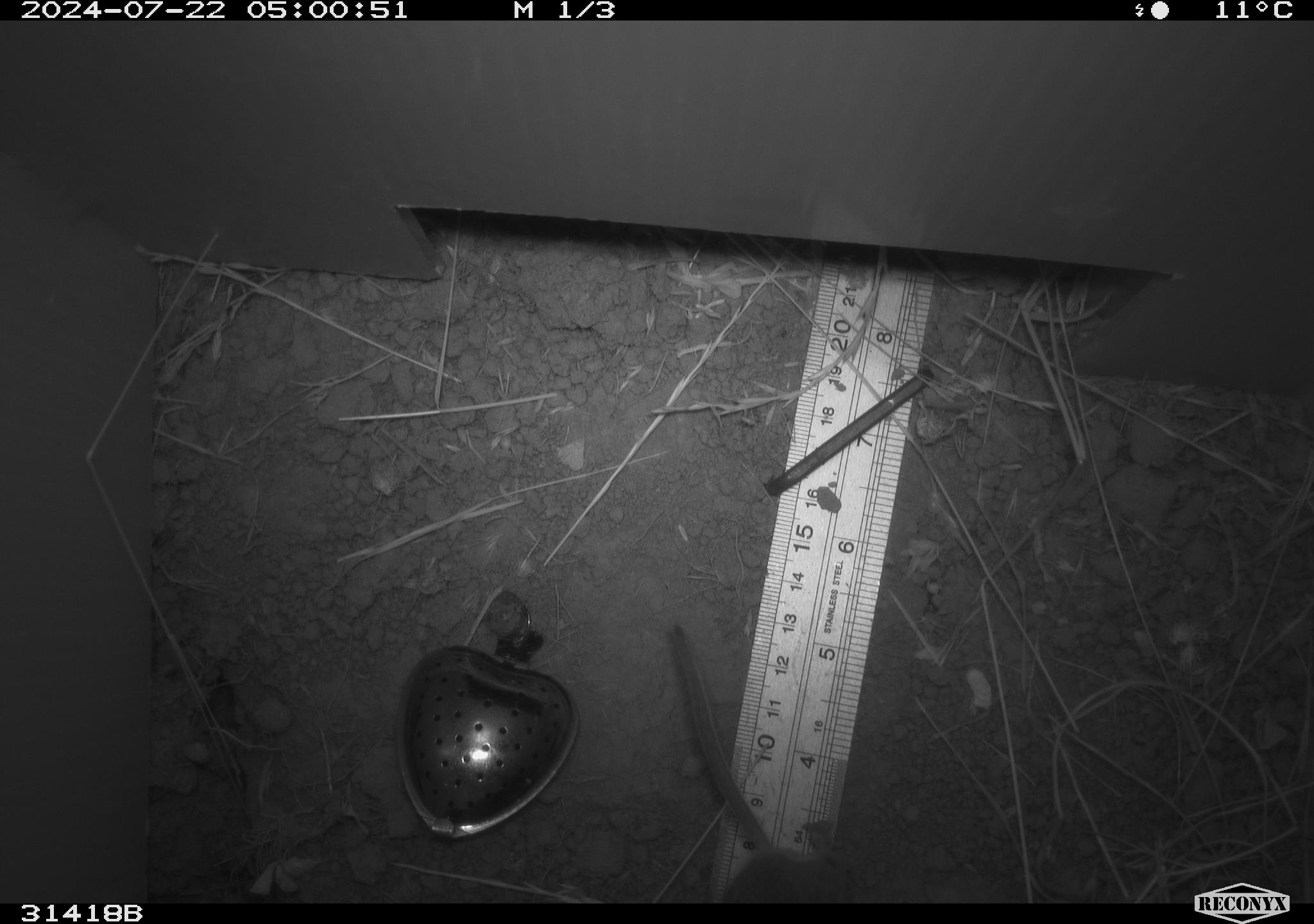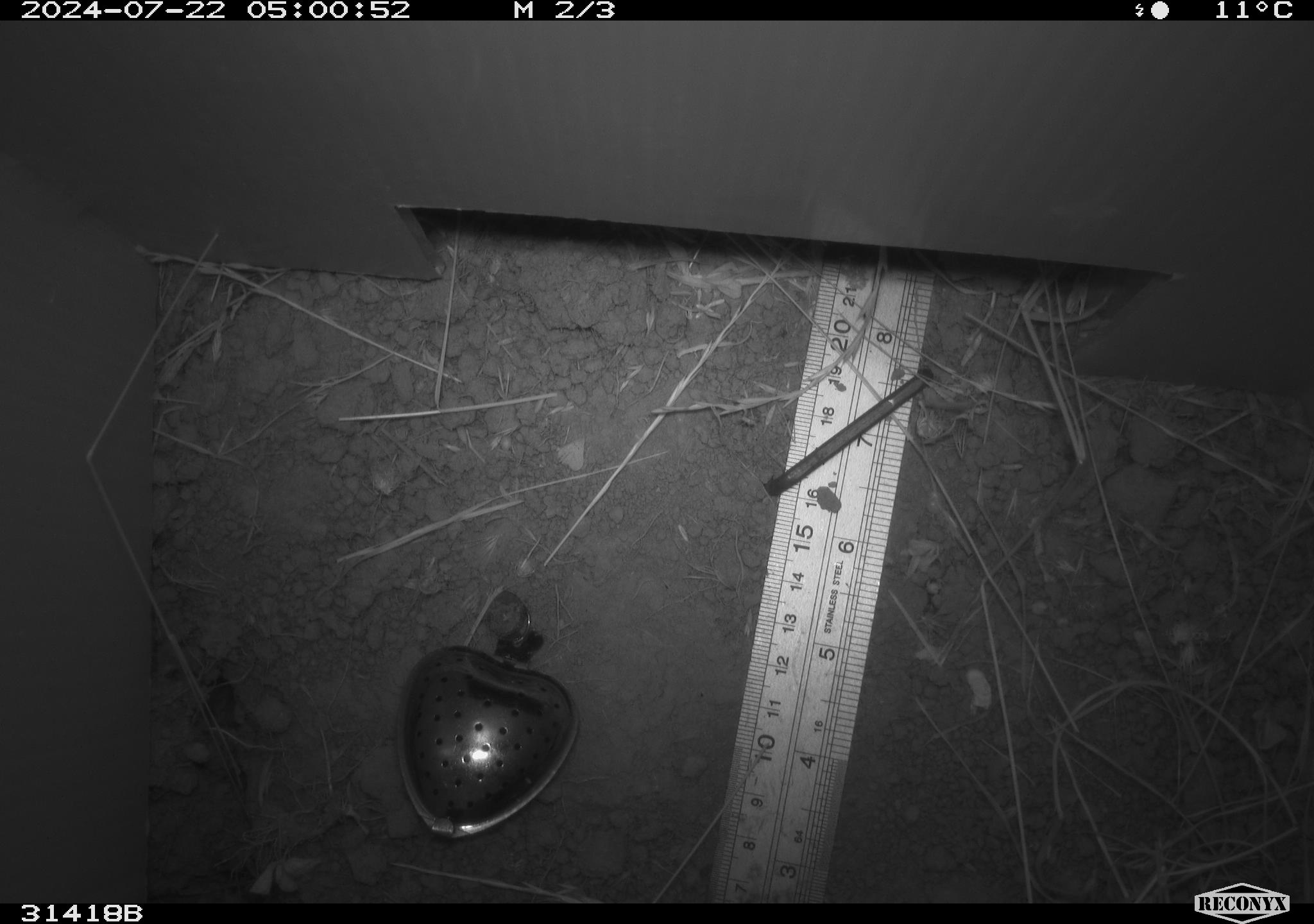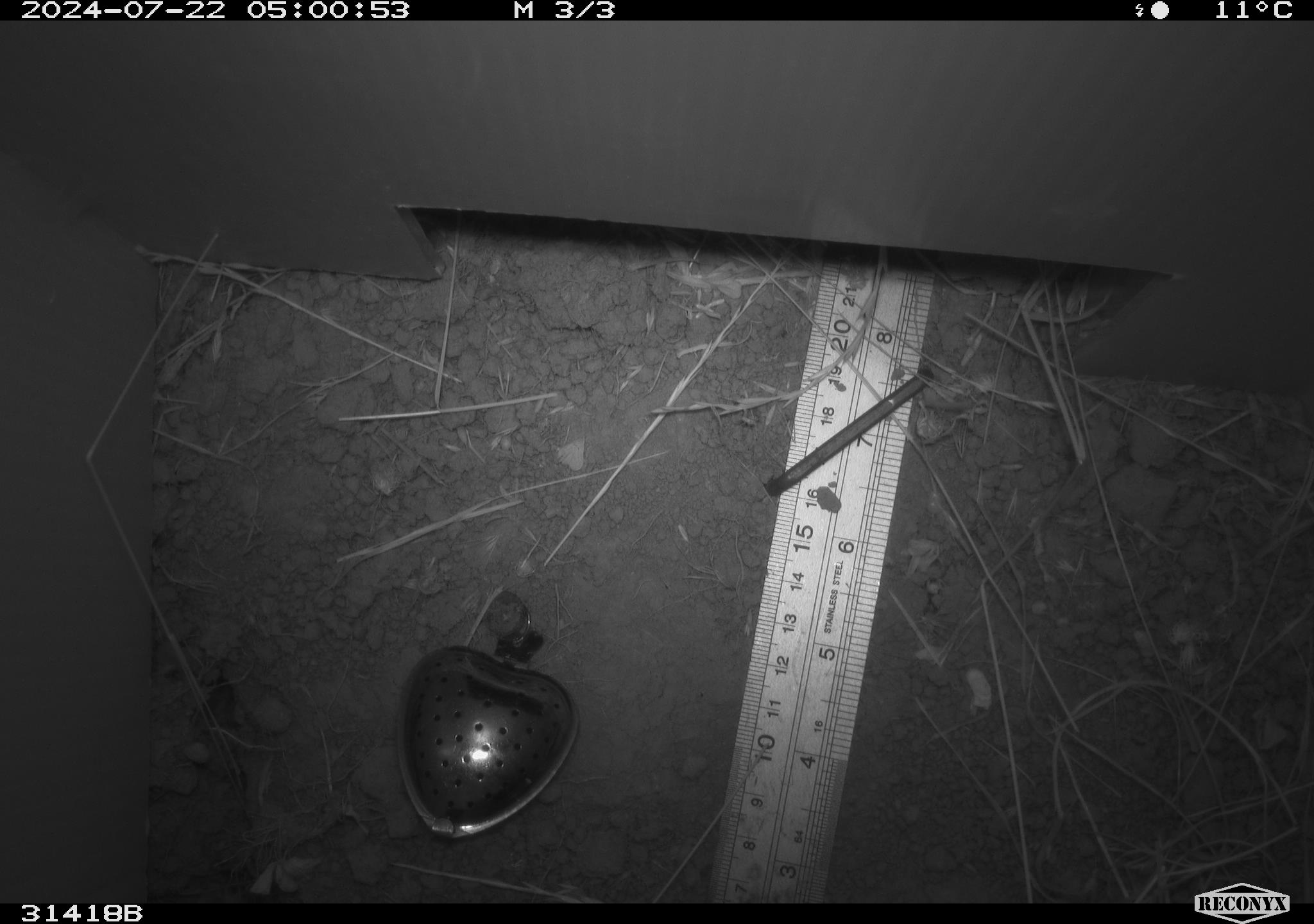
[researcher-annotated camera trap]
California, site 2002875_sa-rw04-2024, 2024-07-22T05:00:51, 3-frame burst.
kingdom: Animalia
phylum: Chordata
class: Mammalia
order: Rodentia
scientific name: Rodentia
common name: rodent